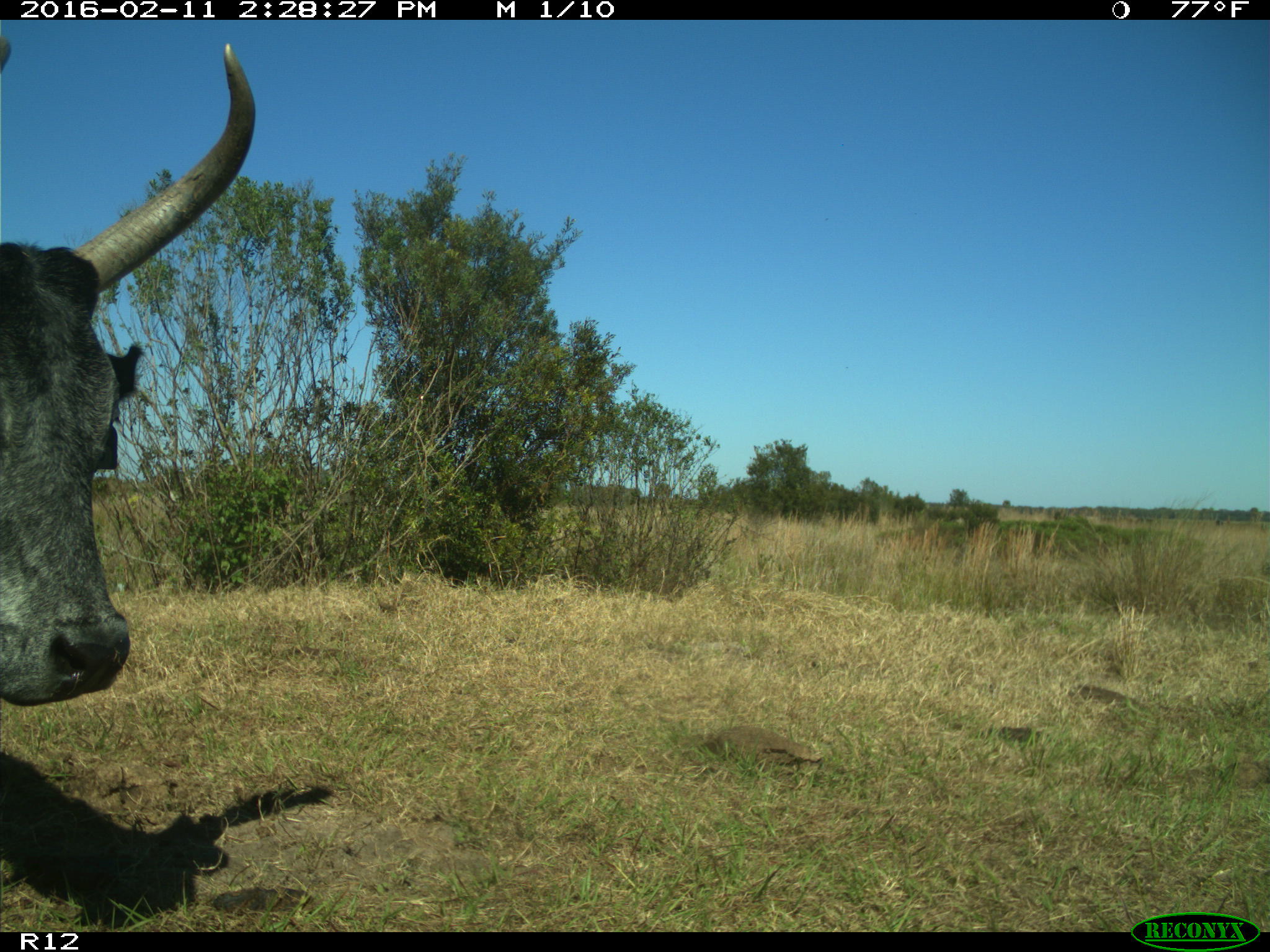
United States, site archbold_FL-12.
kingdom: Animalia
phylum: Chordata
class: Mammalia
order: Artiodactyla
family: Bovidae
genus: Bos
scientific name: Bos taurus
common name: domestic cow